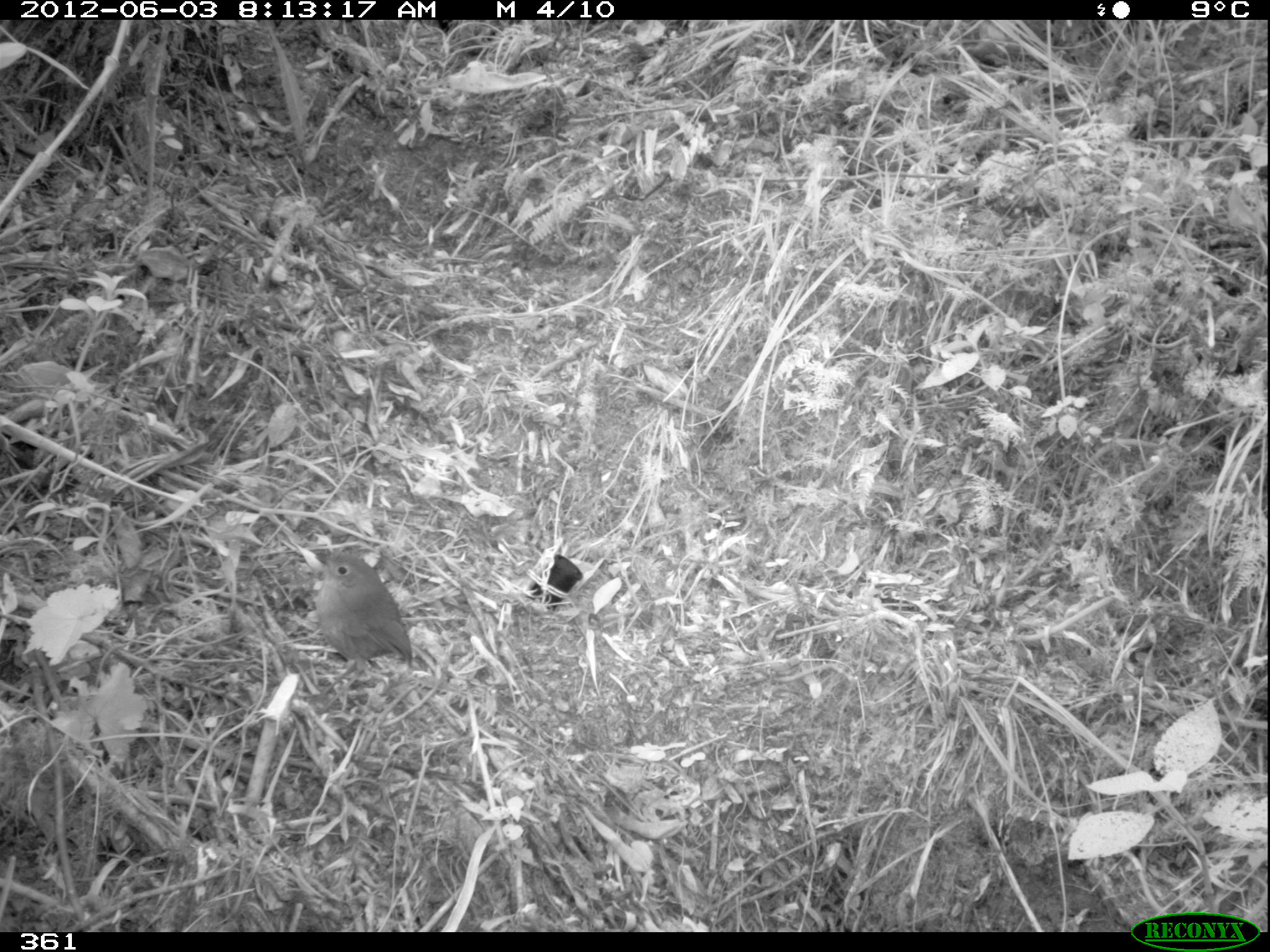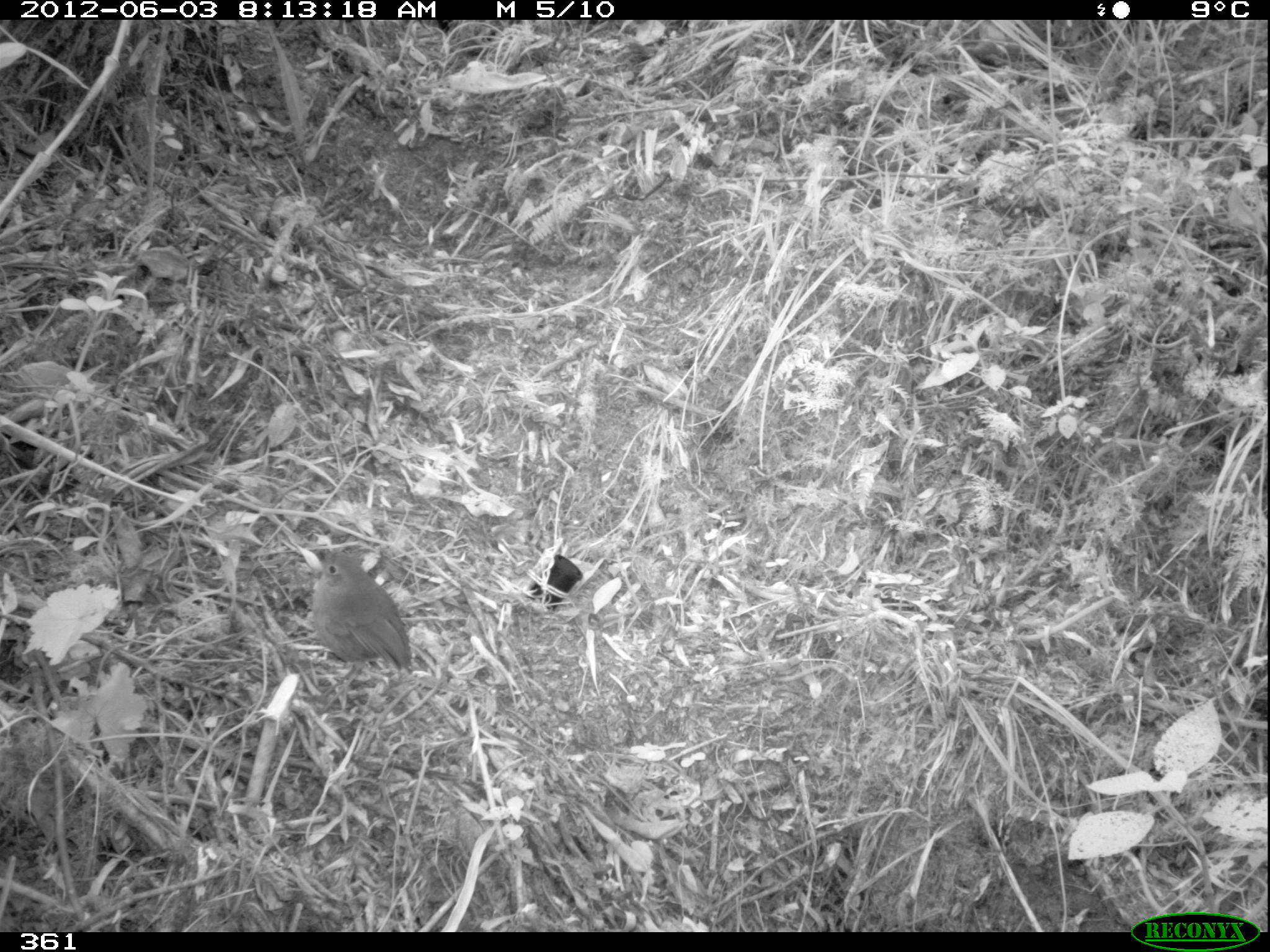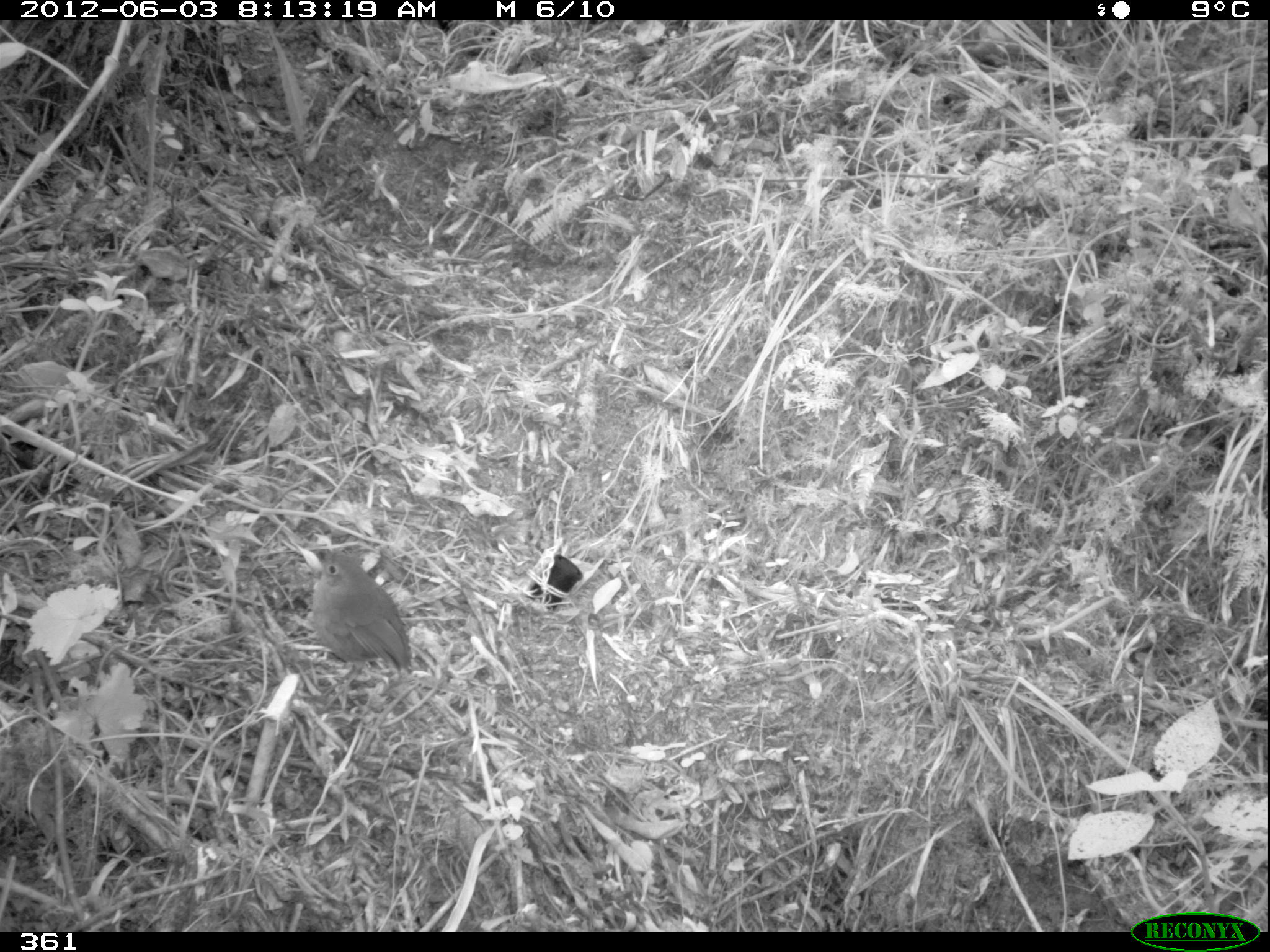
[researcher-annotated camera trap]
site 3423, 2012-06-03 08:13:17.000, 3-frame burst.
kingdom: Animalia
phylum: Chordata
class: Aves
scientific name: Aves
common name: bird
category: unknown bird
Unknown bird (bird) (Aves).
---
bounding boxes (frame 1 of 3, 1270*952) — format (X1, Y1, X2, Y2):
unknown bird: (304, 548, 411, 716)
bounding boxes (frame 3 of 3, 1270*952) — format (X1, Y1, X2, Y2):
unknown bird: (300, 545, 415, 715)